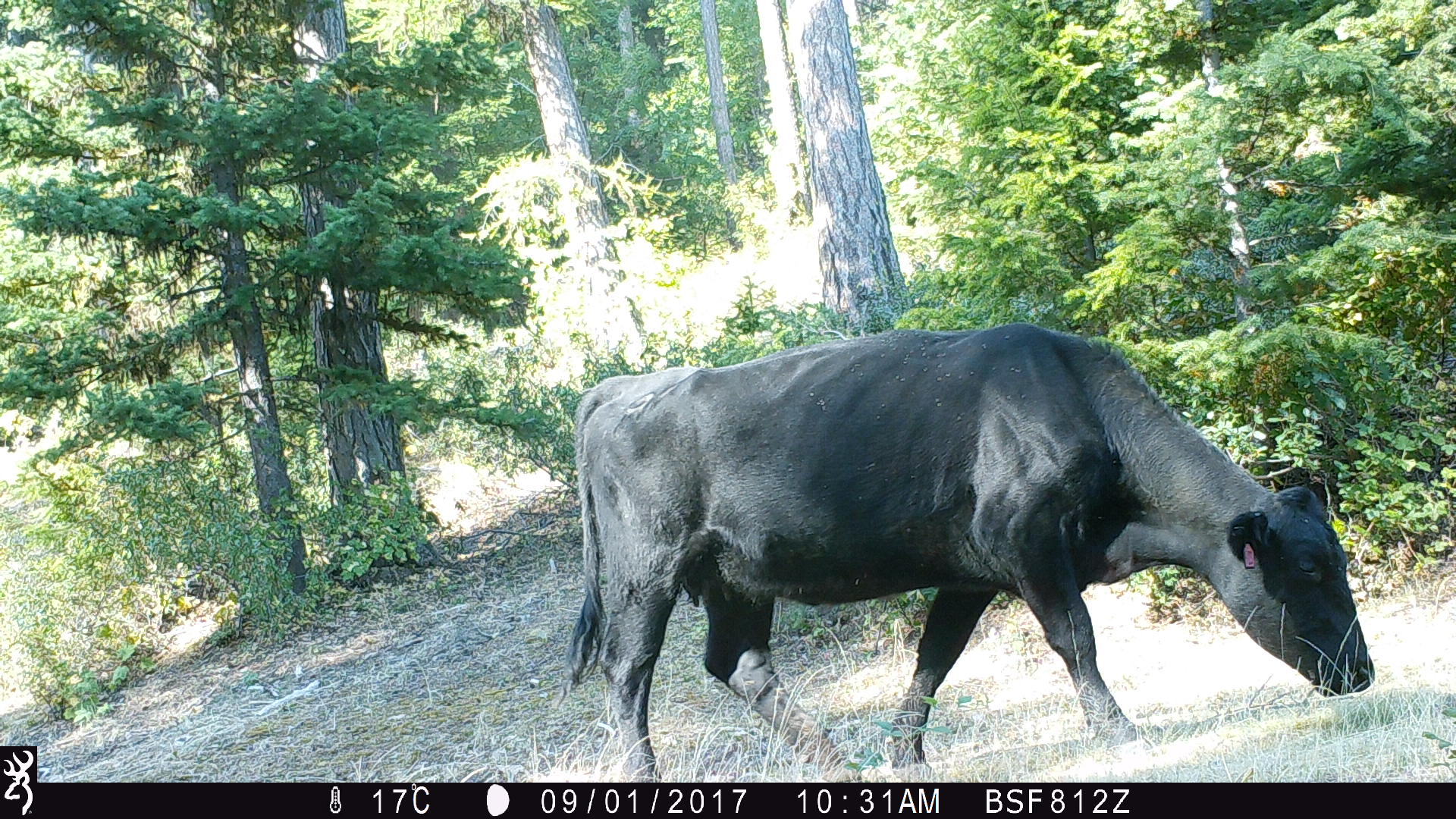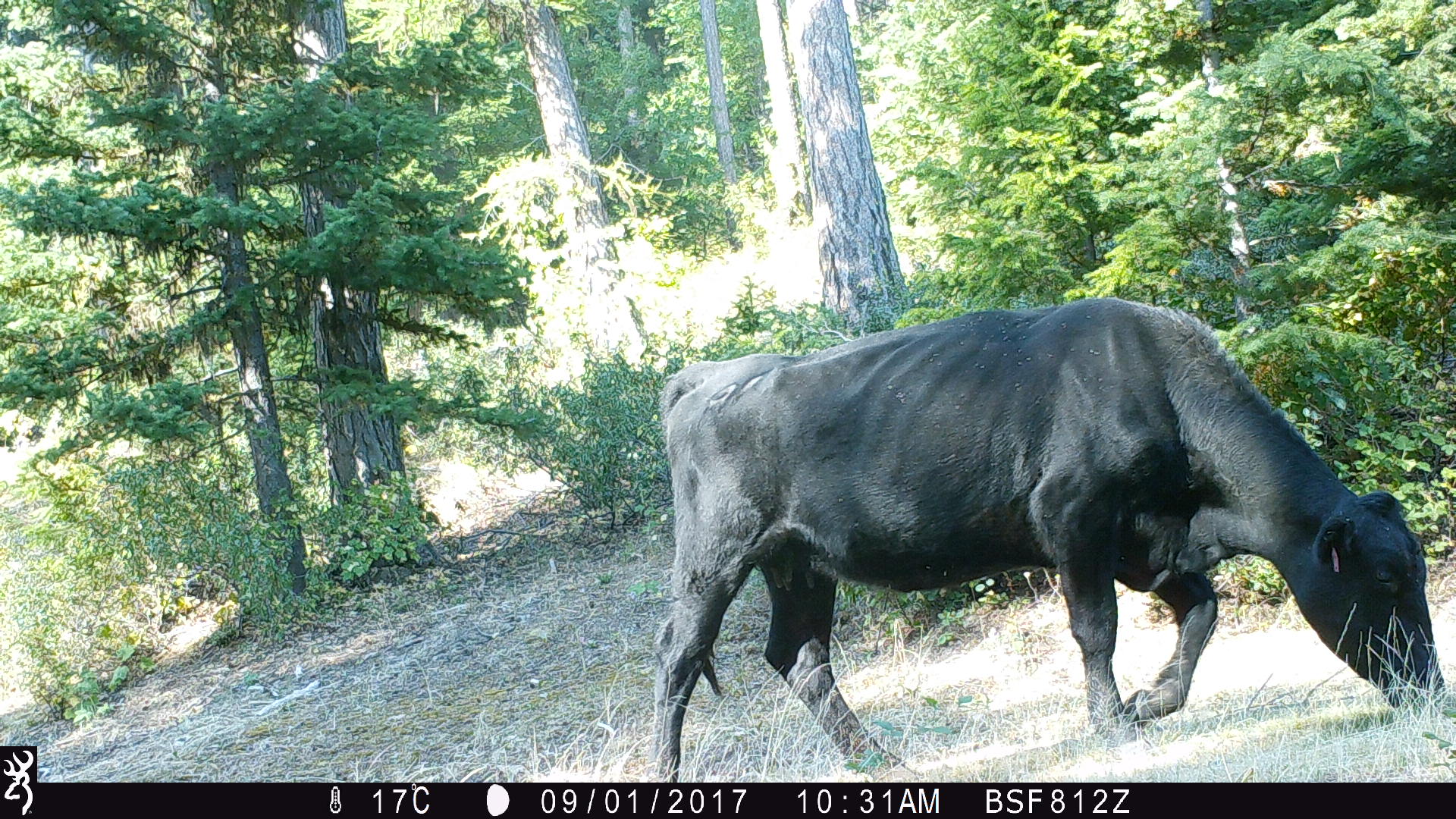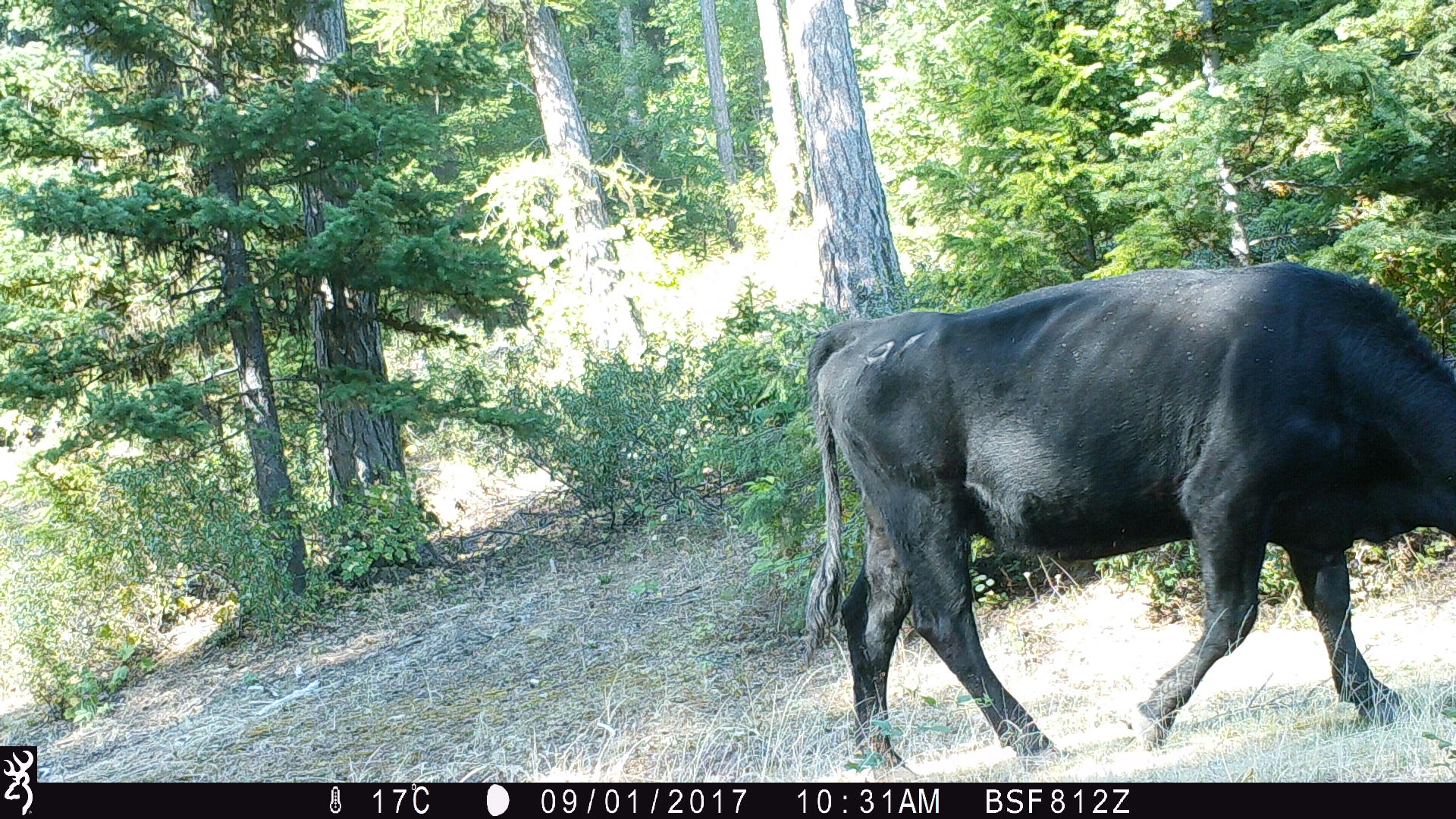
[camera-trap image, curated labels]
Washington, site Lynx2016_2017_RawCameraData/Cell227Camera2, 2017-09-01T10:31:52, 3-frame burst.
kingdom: Animalia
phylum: Chordata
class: Mammalia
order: Artiodactyla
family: Bovidae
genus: Bos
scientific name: Bos taurus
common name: domestic cattle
Domestic cattle (Bos taurus). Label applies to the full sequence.